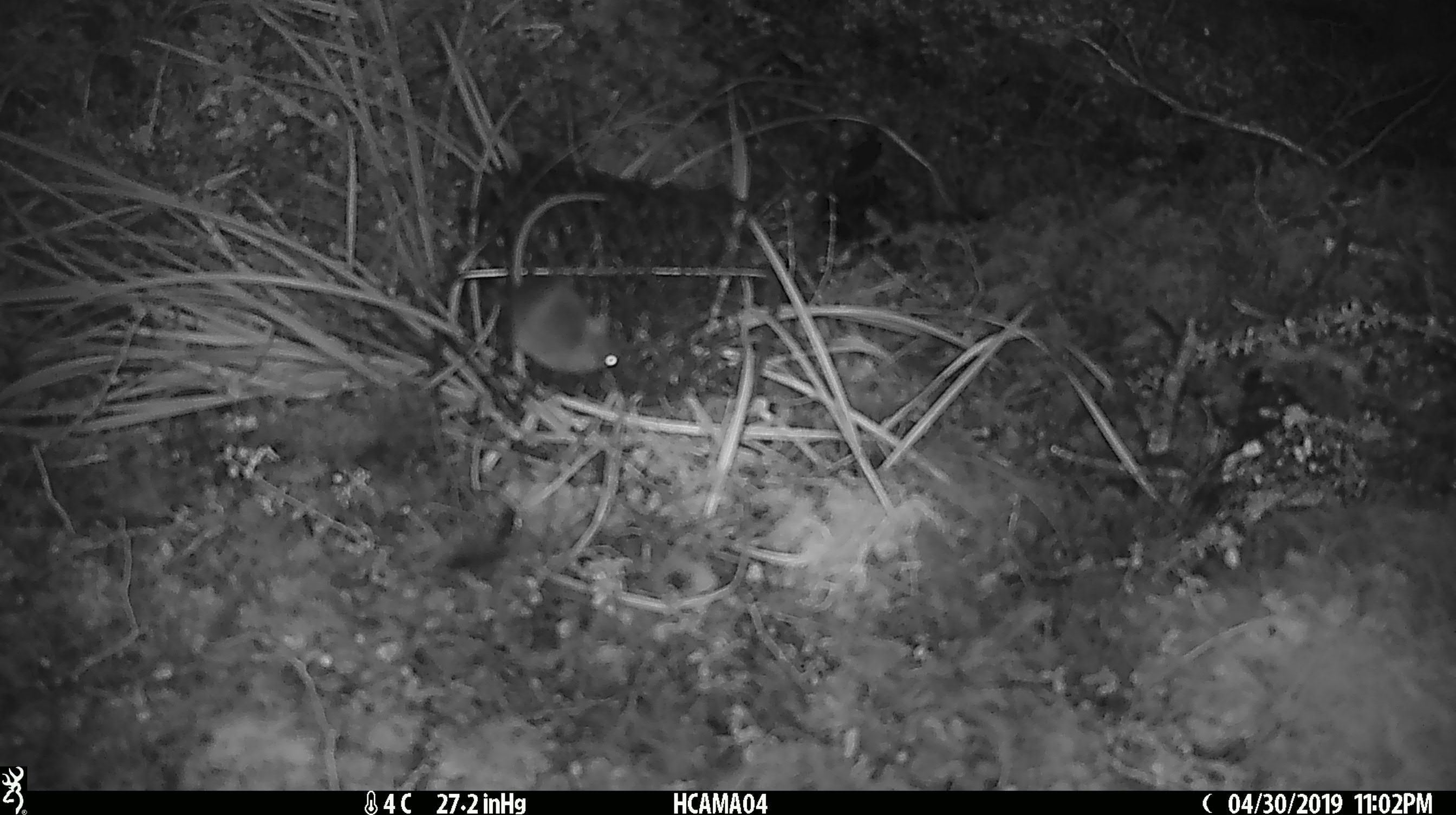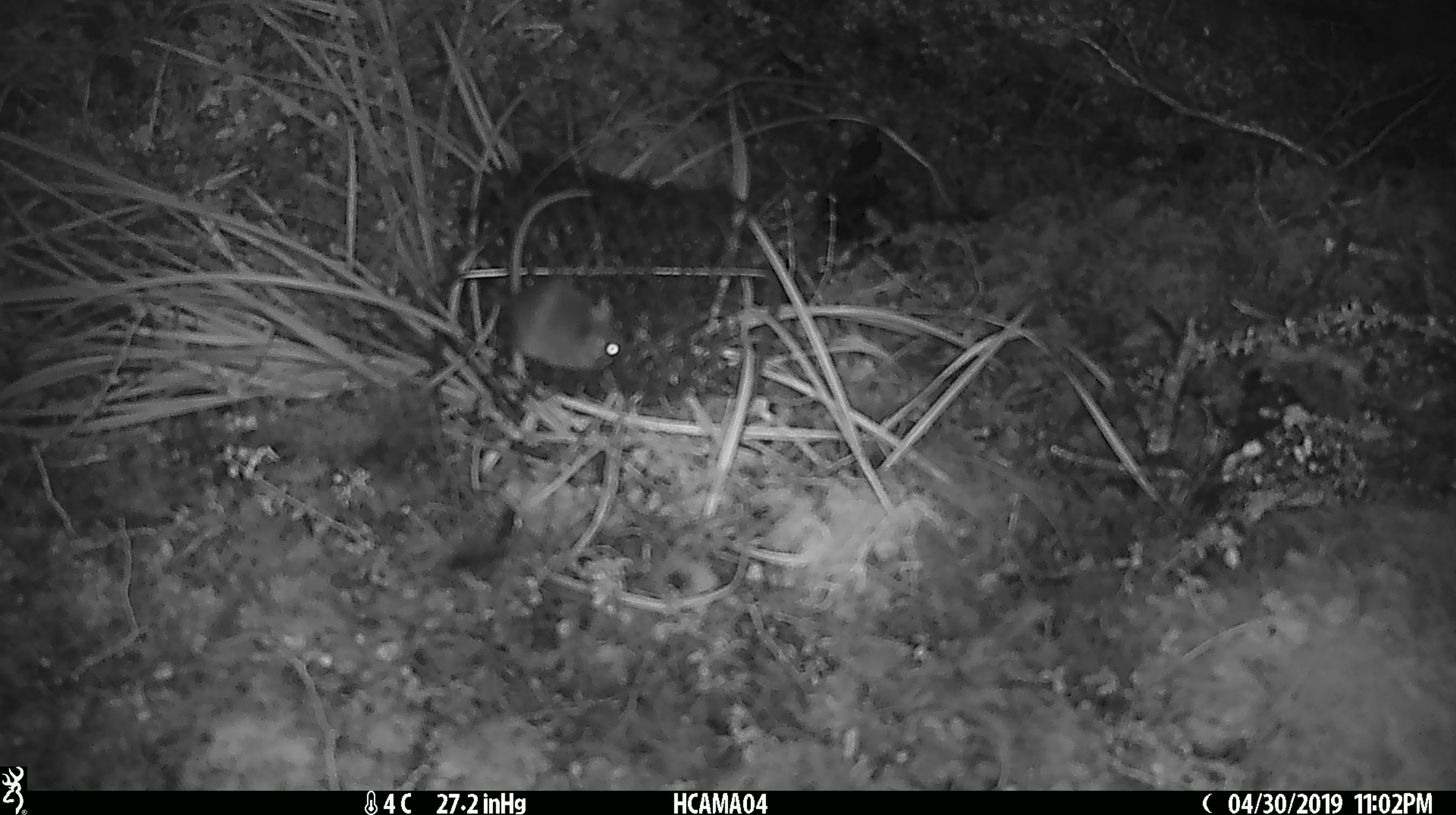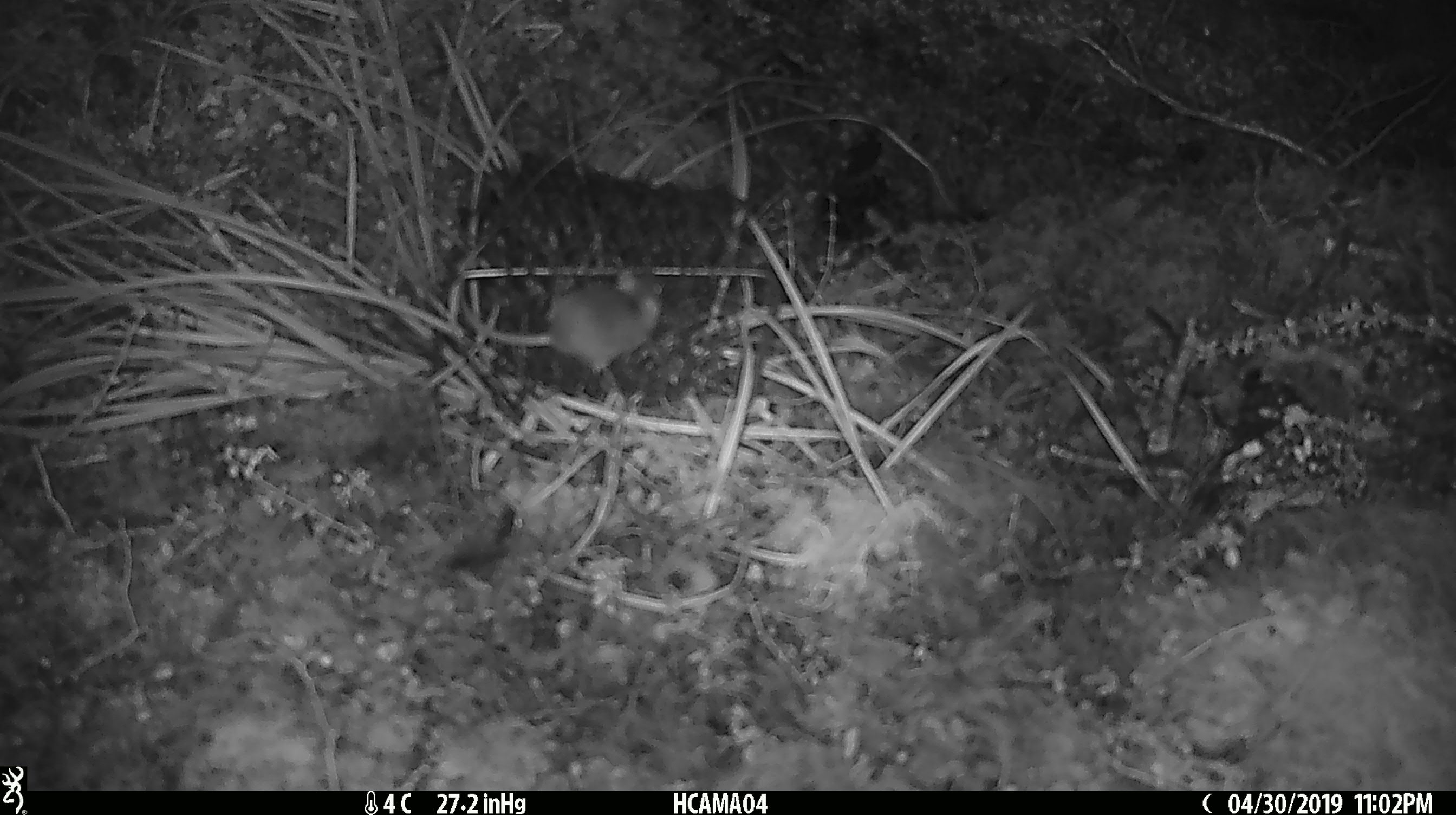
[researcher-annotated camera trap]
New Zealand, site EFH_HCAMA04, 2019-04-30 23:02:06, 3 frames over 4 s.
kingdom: Animalia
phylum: Chordata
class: Mammalia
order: Rodentia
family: Muridae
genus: Mus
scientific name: Mus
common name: mouse